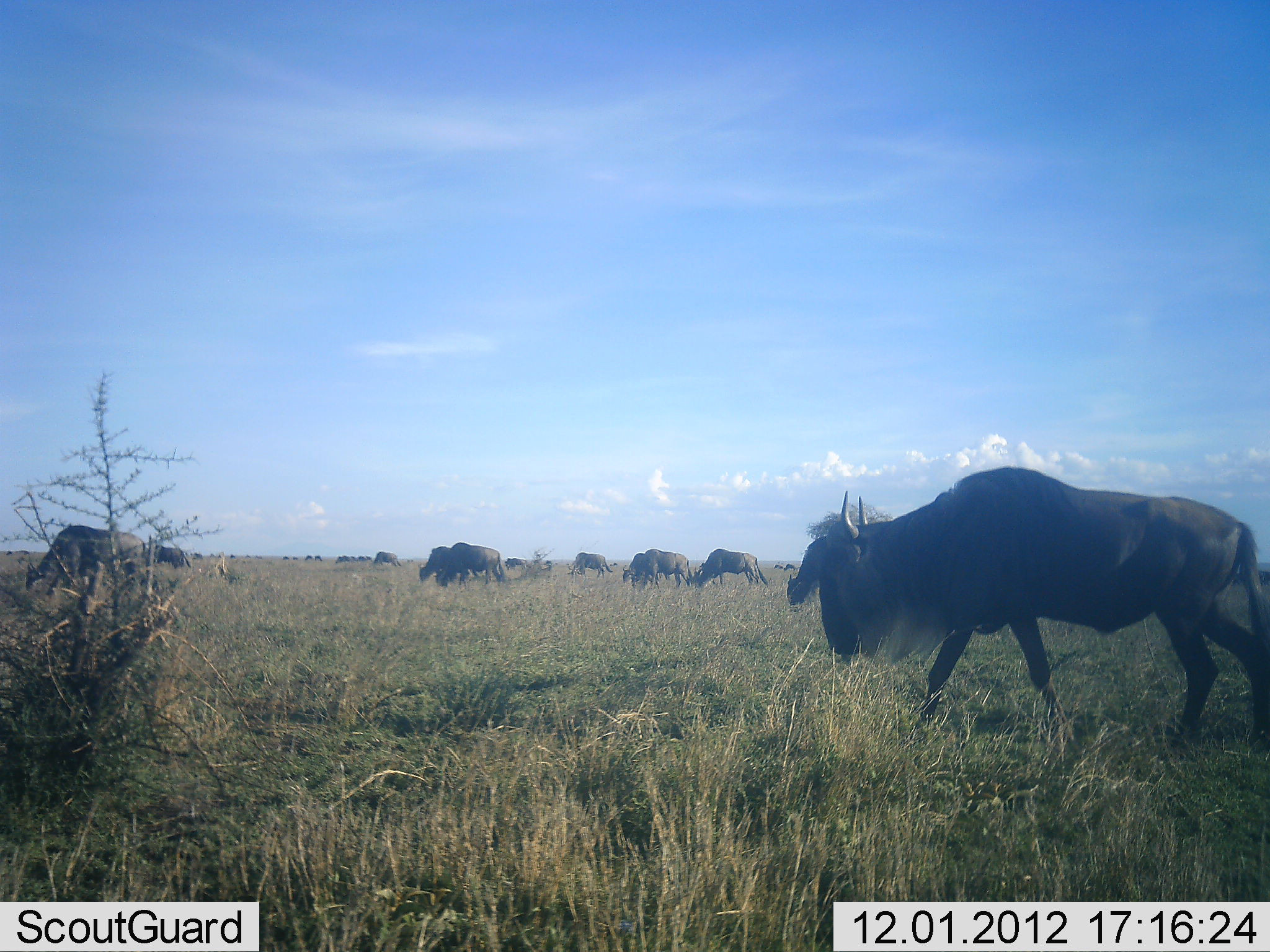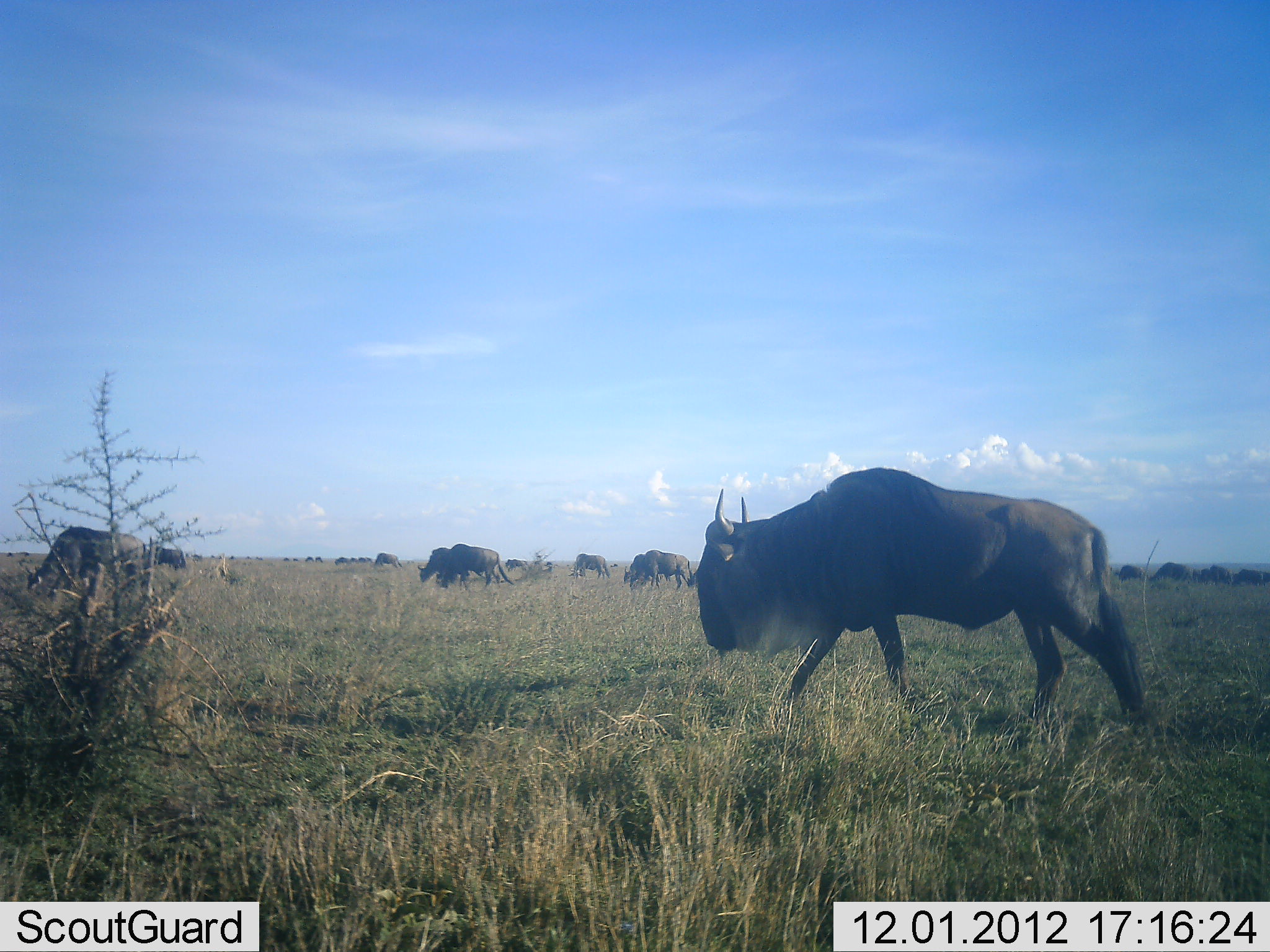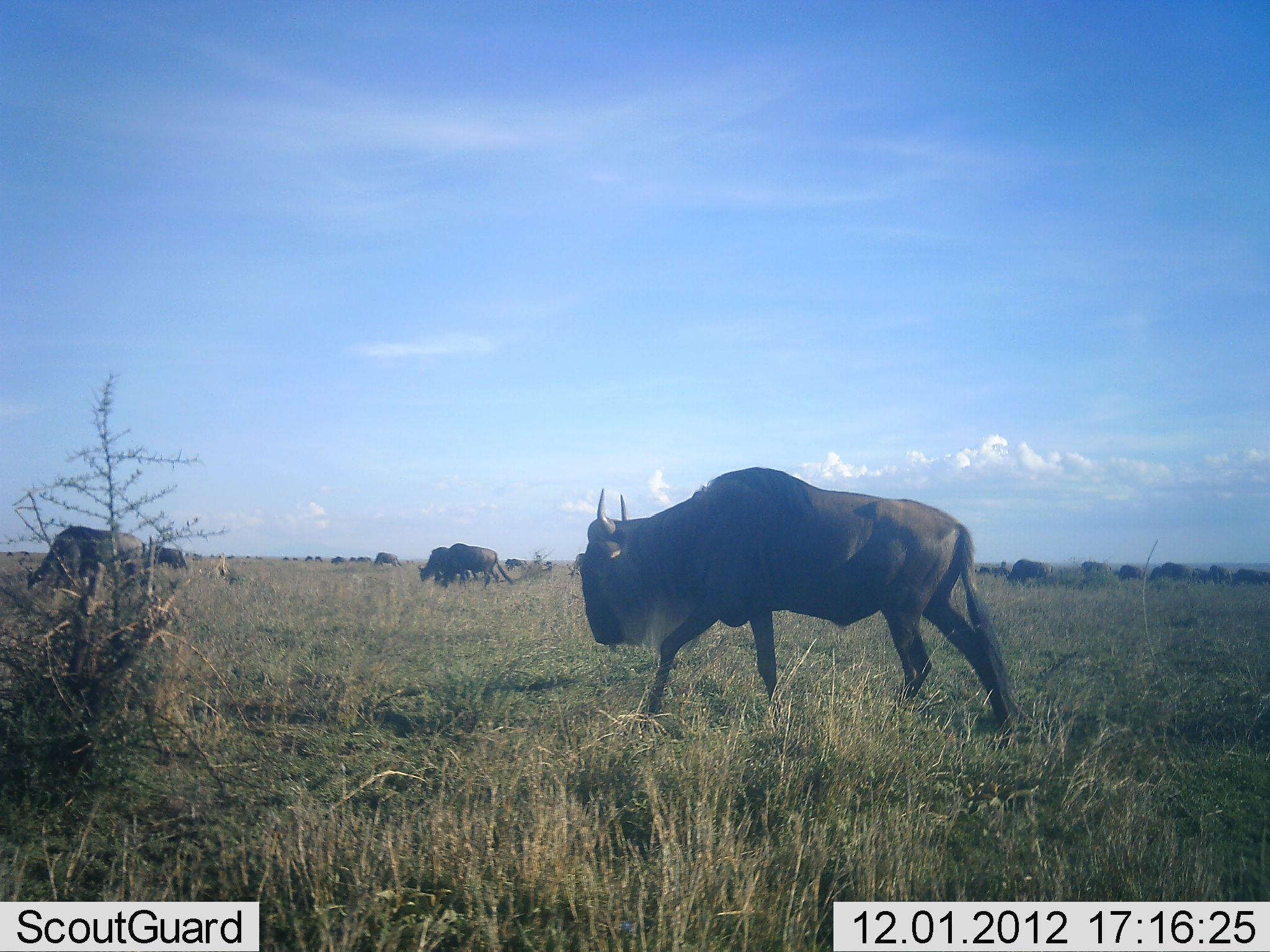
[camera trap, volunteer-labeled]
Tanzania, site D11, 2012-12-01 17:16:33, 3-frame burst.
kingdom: Animalia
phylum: Chordata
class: Mammalia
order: Artiodactyla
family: Bovidae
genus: Connochaetes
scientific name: Connochaetes taurinus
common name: blue wildebeest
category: wildebeest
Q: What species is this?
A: Wildebeest (blue wildebeest) (Connochaetes taurinus).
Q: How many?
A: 11-50.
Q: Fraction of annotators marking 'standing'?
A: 20%.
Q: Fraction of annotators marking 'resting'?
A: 0%.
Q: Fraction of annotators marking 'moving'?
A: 90%.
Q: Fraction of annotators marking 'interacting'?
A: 0%.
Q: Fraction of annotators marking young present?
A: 0%.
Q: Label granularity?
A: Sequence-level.